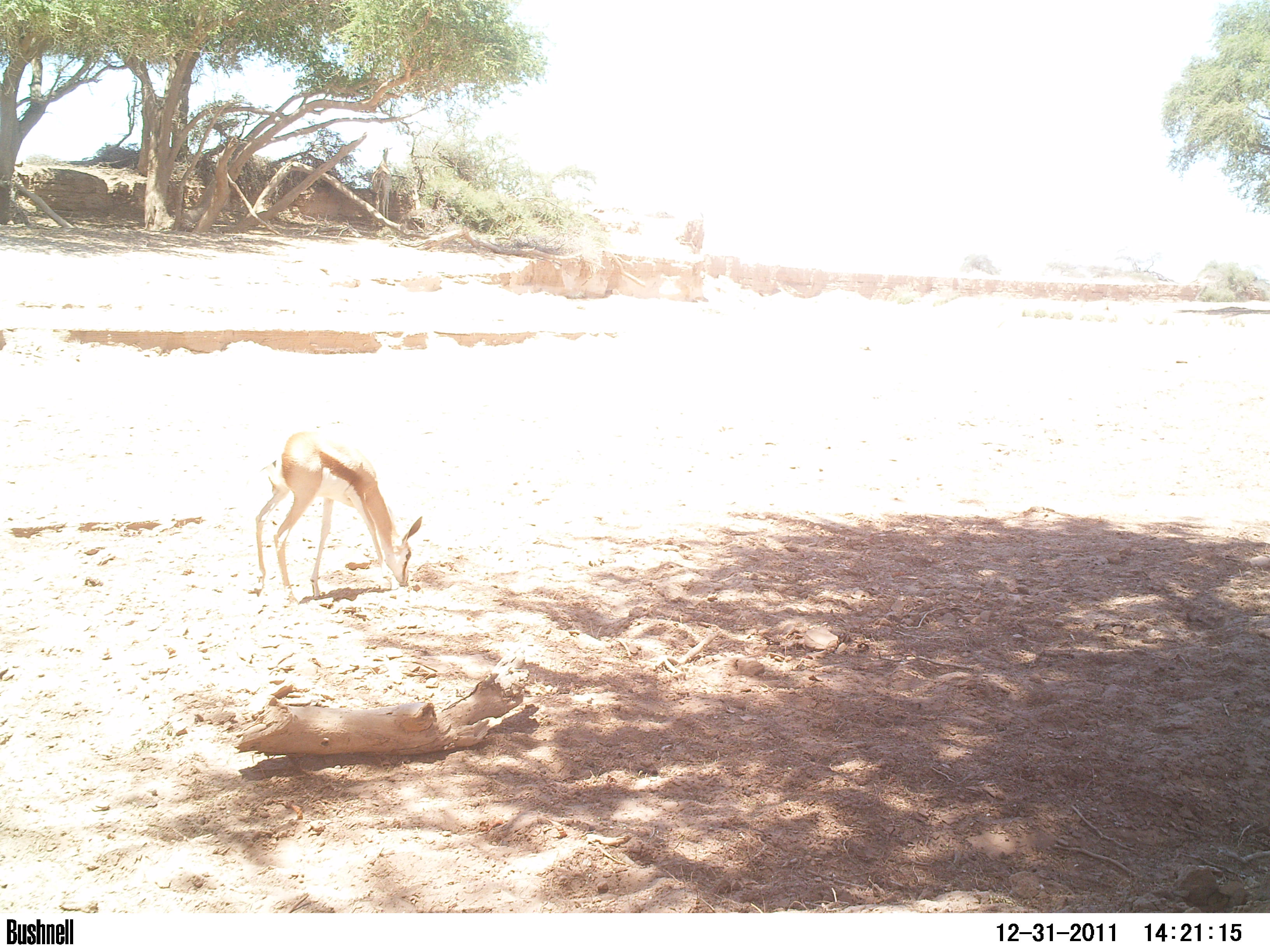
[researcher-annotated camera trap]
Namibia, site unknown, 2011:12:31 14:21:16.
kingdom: Animalia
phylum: Chordata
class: Mammalia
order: Artiodactyla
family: Bovidae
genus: Antidorcas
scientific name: Antidorcas marsupialis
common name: springbok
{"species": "Antidorcas marsupialis (springbok)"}